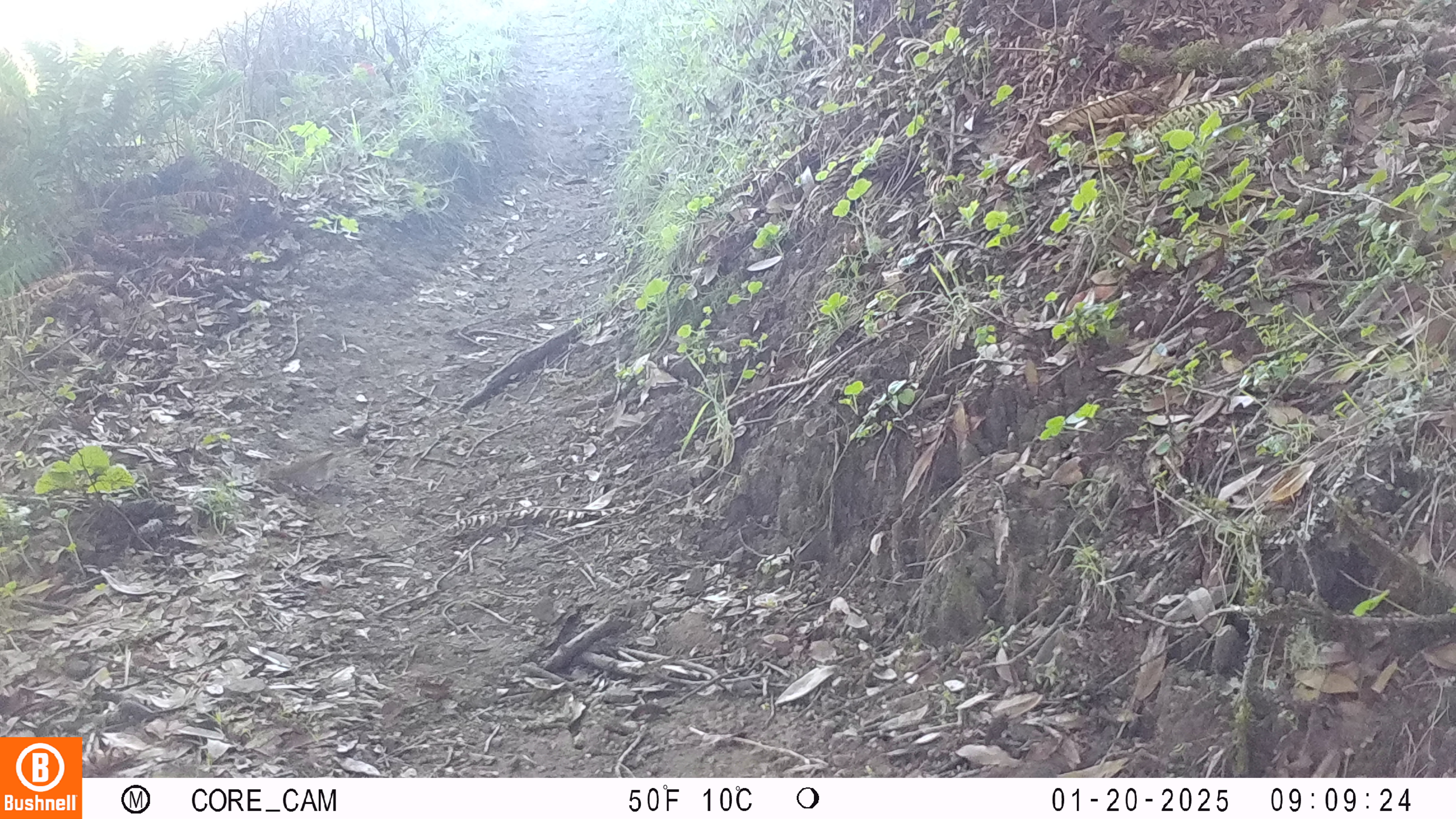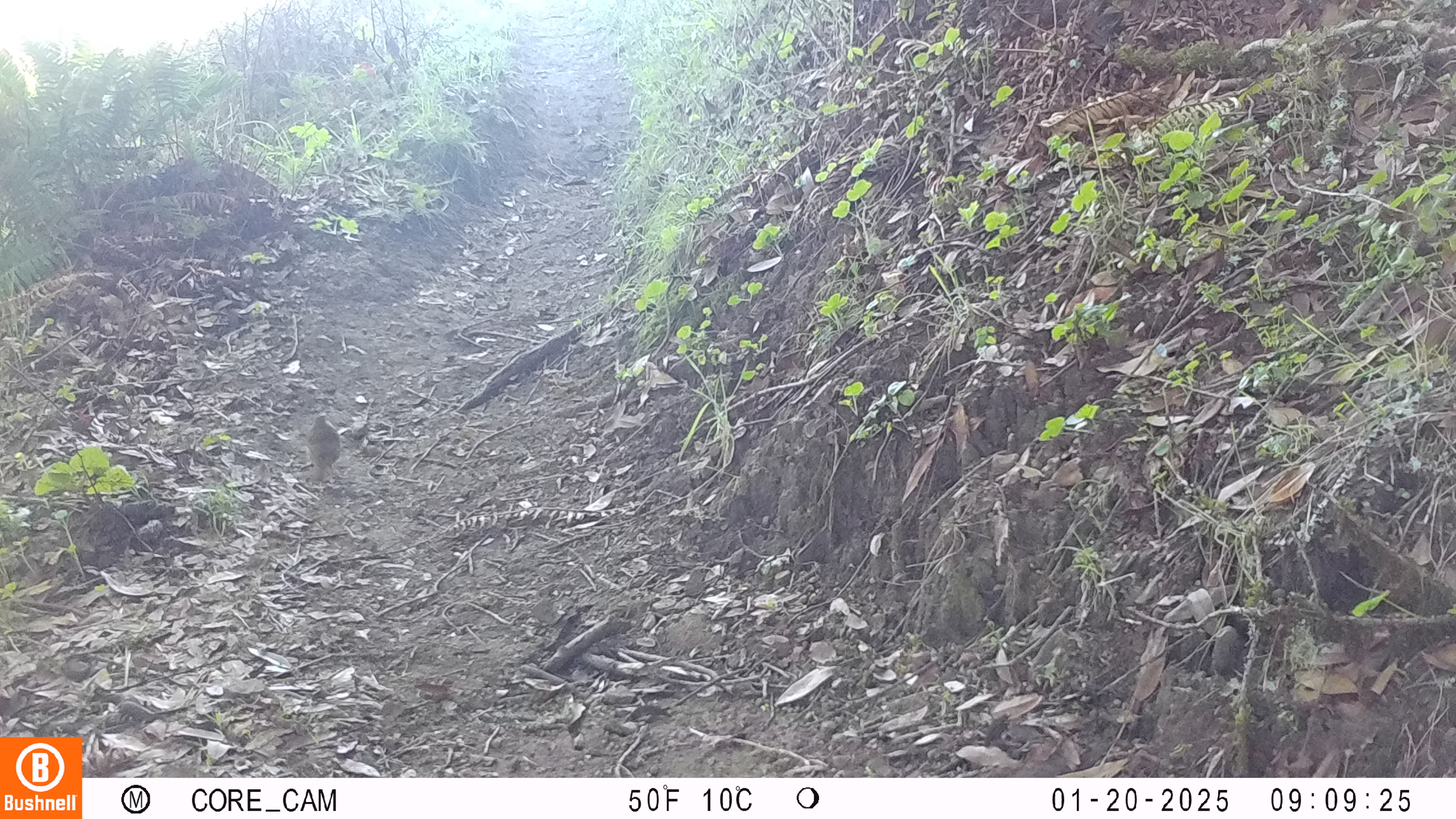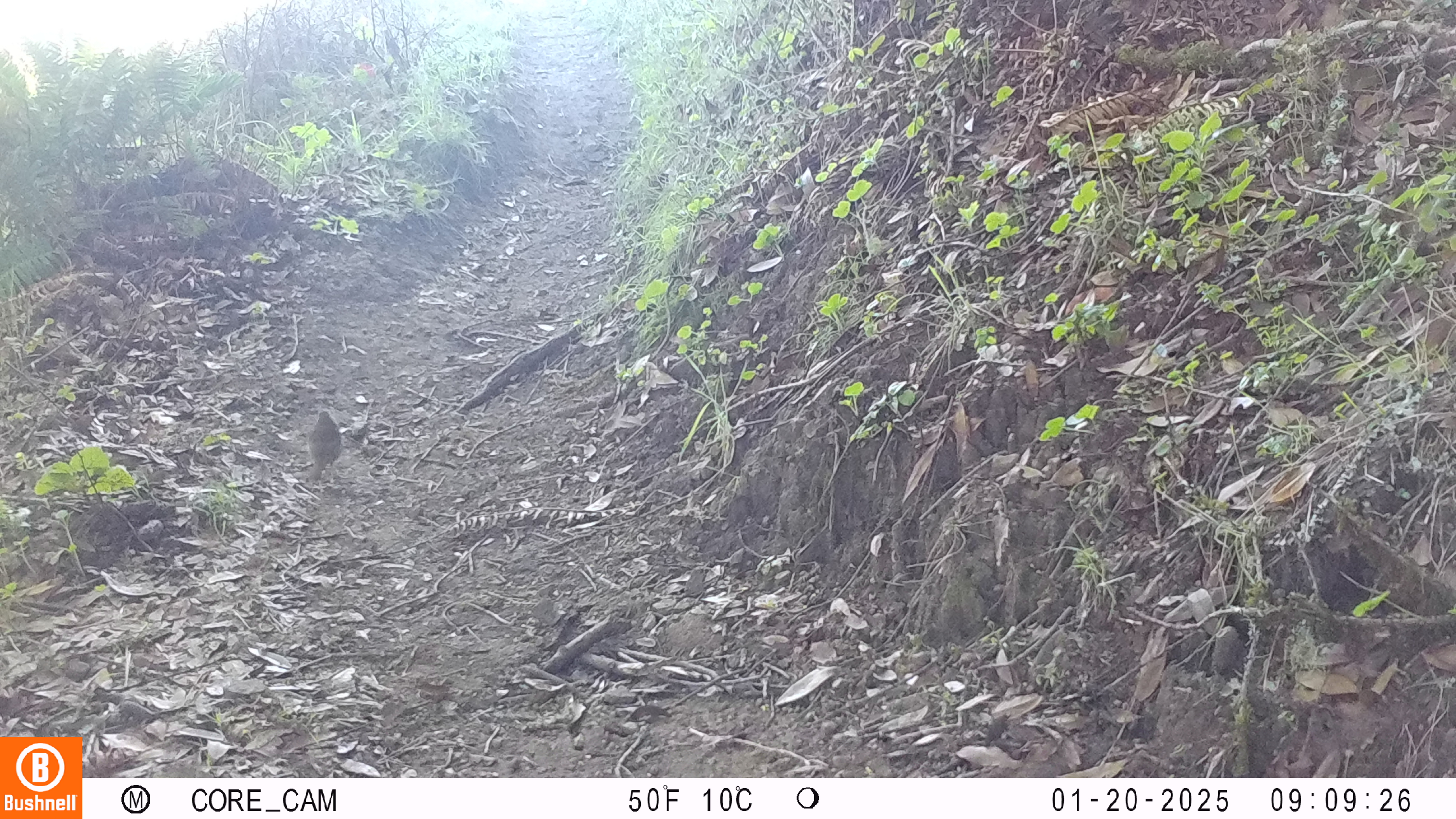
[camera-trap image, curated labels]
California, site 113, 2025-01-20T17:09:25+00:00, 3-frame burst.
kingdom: Animalia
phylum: Chordata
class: Aves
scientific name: Aves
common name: bird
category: unknown bird